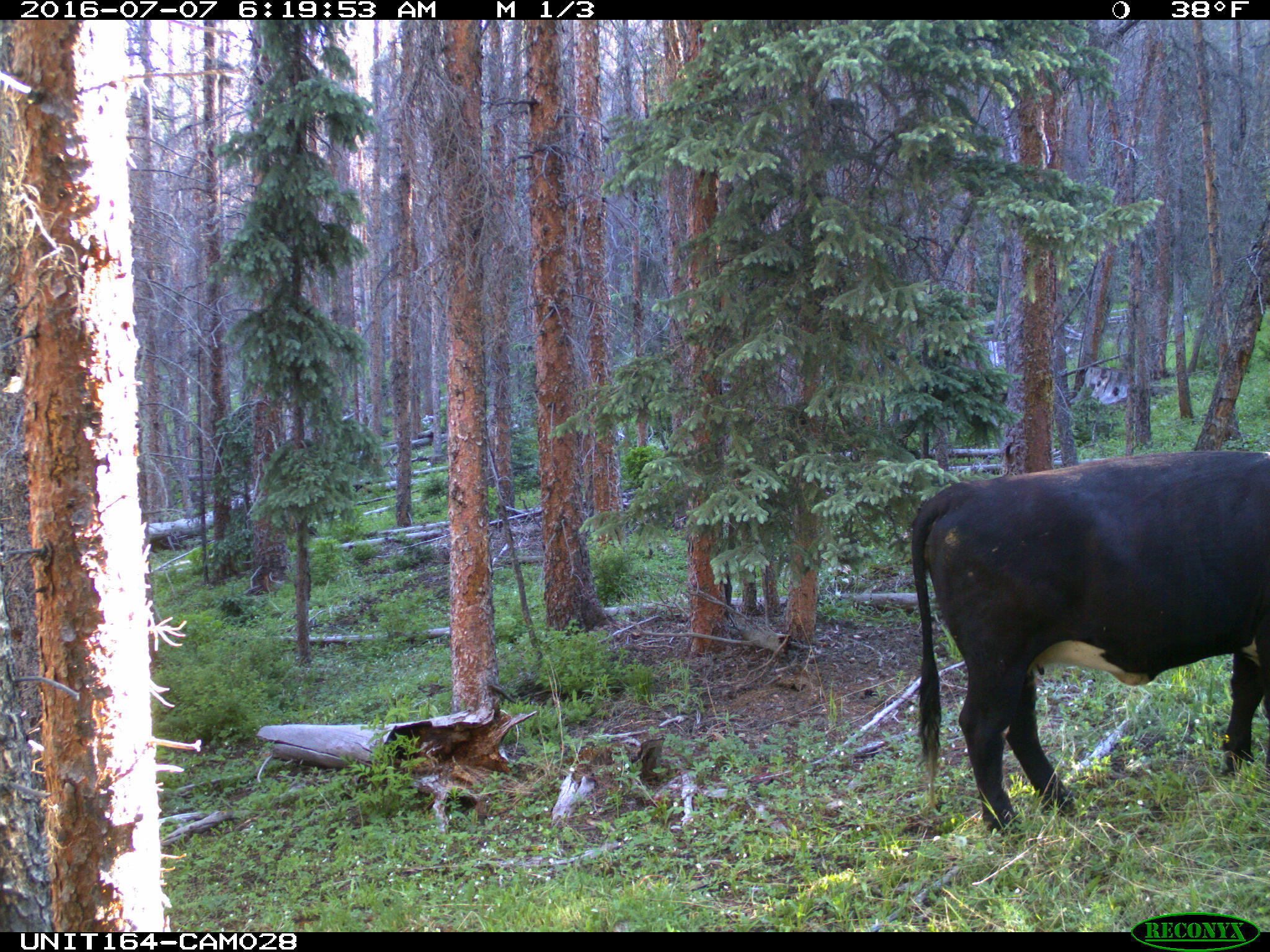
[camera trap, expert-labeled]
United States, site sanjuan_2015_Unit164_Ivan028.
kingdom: Animalia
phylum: Chordata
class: Mammalia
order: Artiodactyla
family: Bovidae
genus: Bos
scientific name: Bos taurus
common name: domestic cow